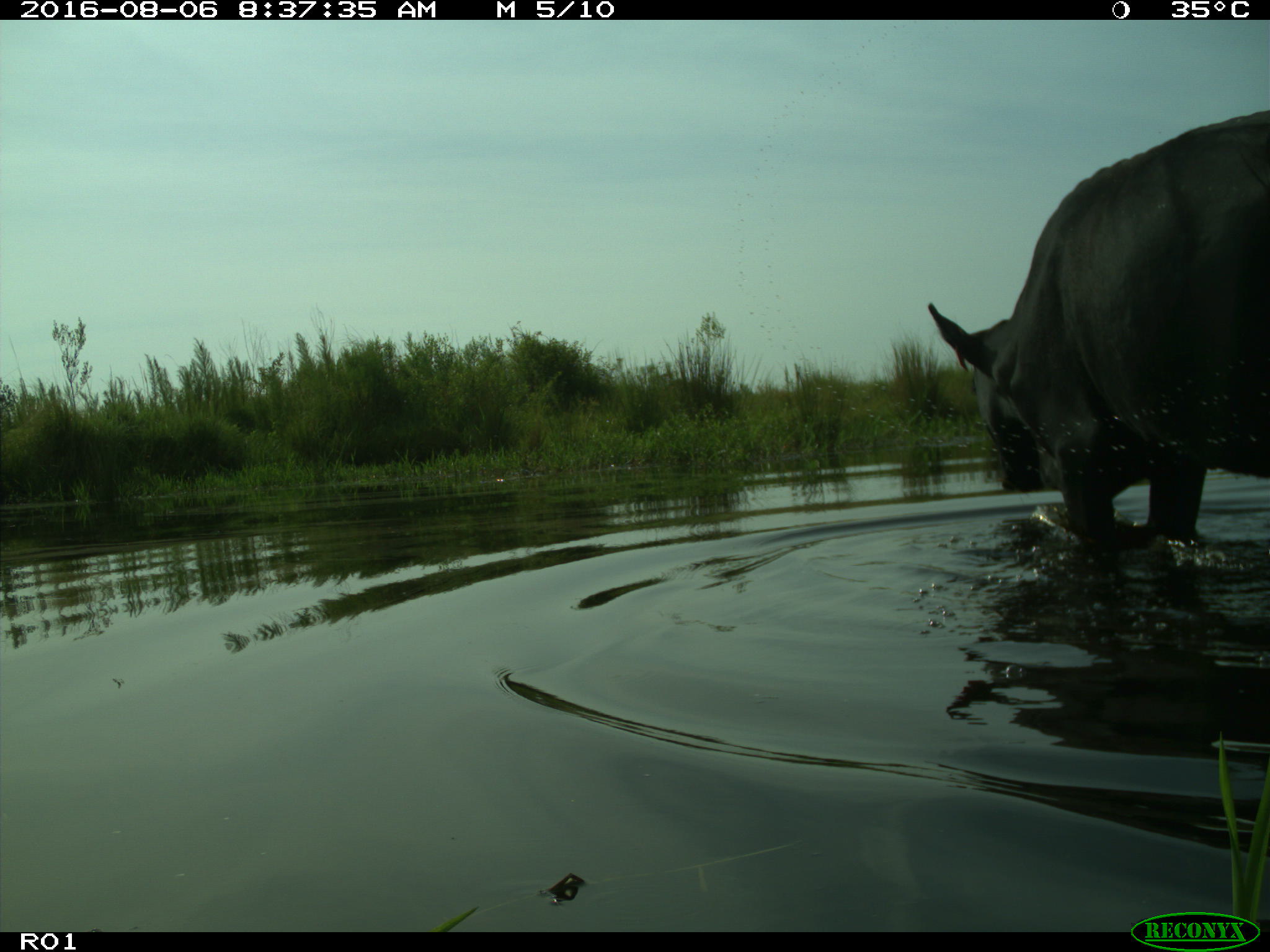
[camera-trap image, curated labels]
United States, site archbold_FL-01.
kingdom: Animalia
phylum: Chordata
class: Mammalia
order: Artiodactyla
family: Bovidae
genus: Bos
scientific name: Bos taurus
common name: domestic cow